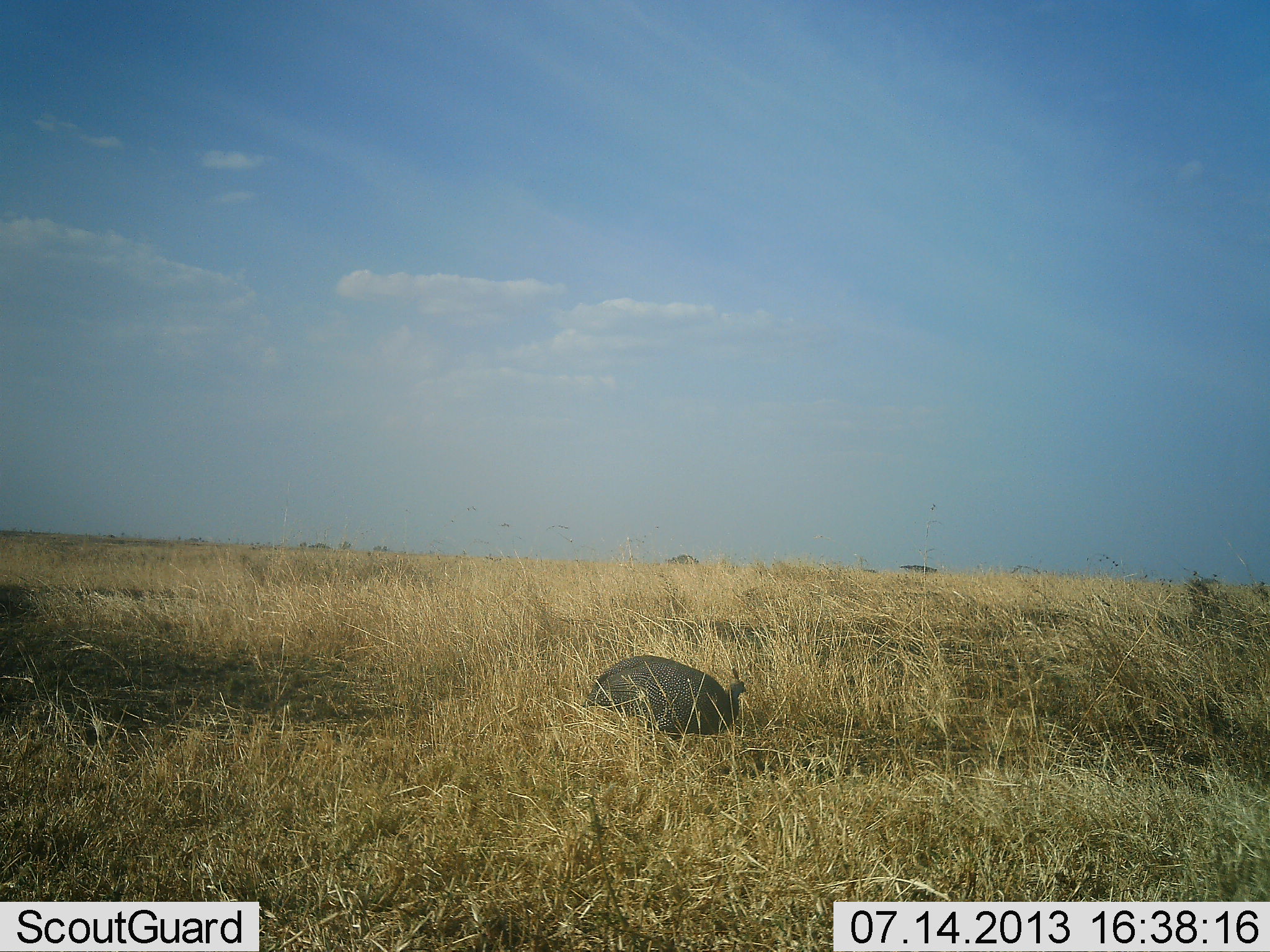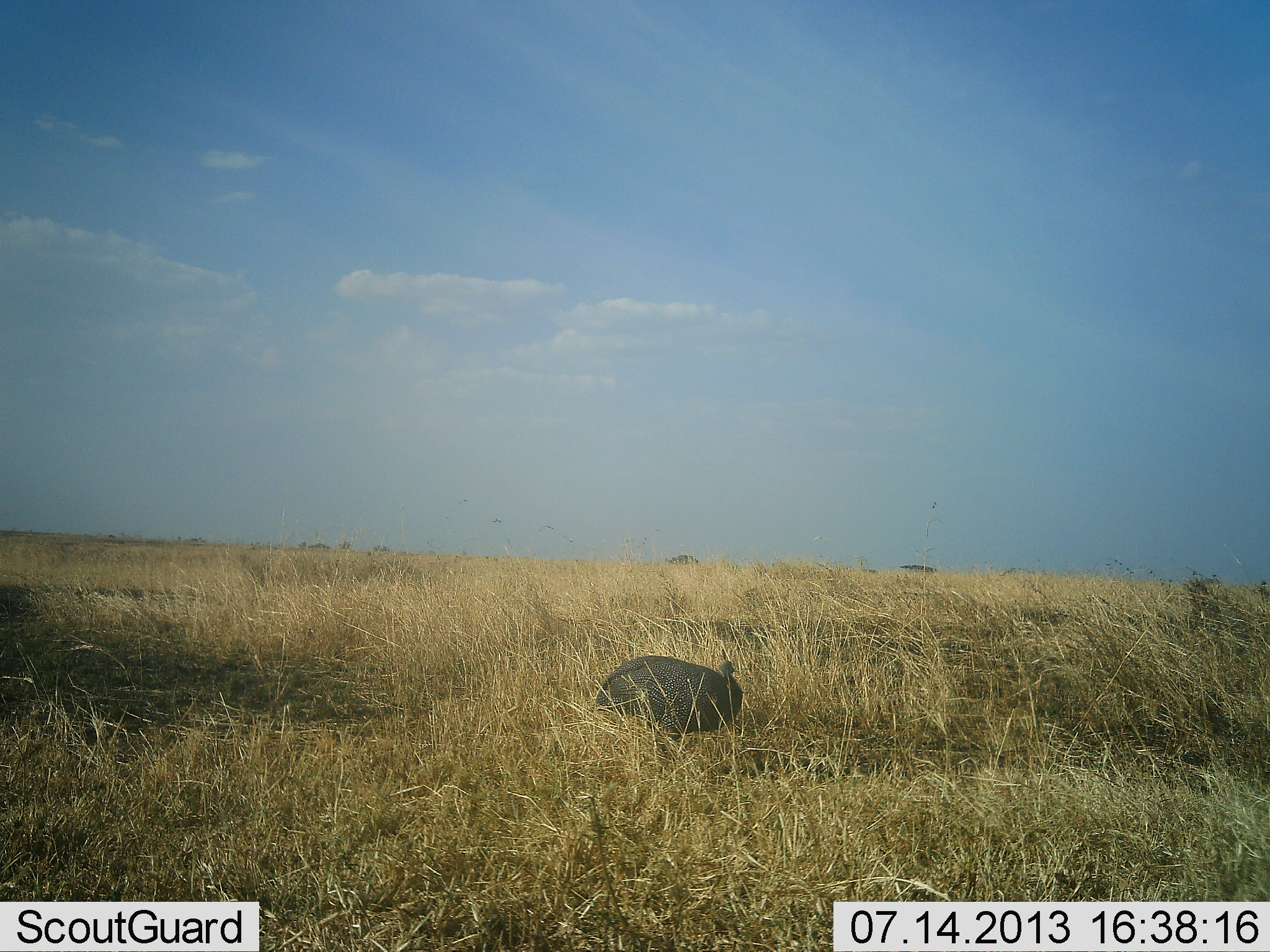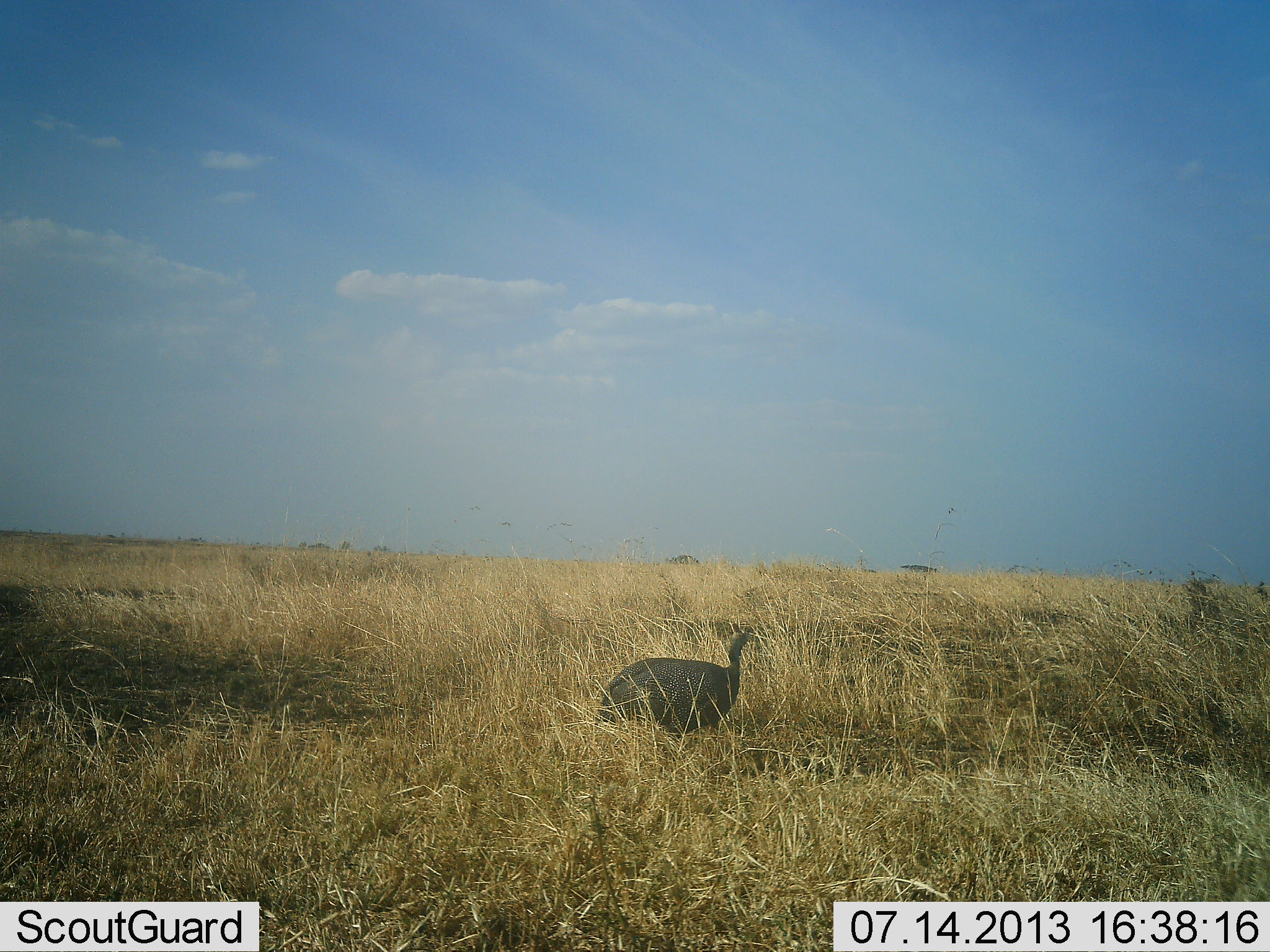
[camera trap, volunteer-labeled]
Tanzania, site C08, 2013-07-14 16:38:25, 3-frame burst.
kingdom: Animalia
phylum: Chordata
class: Aves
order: Galliformes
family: Numididae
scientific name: Numididae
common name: guinea fowl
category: guineafowl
Guineafowl (guinea fowl) (Numididae), count 1. Behavior (volunteer vote fractions): standing 68%, resting 5%, moving 16%, interacting 0%. Young present (vote fraction): 0%. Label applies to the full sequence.